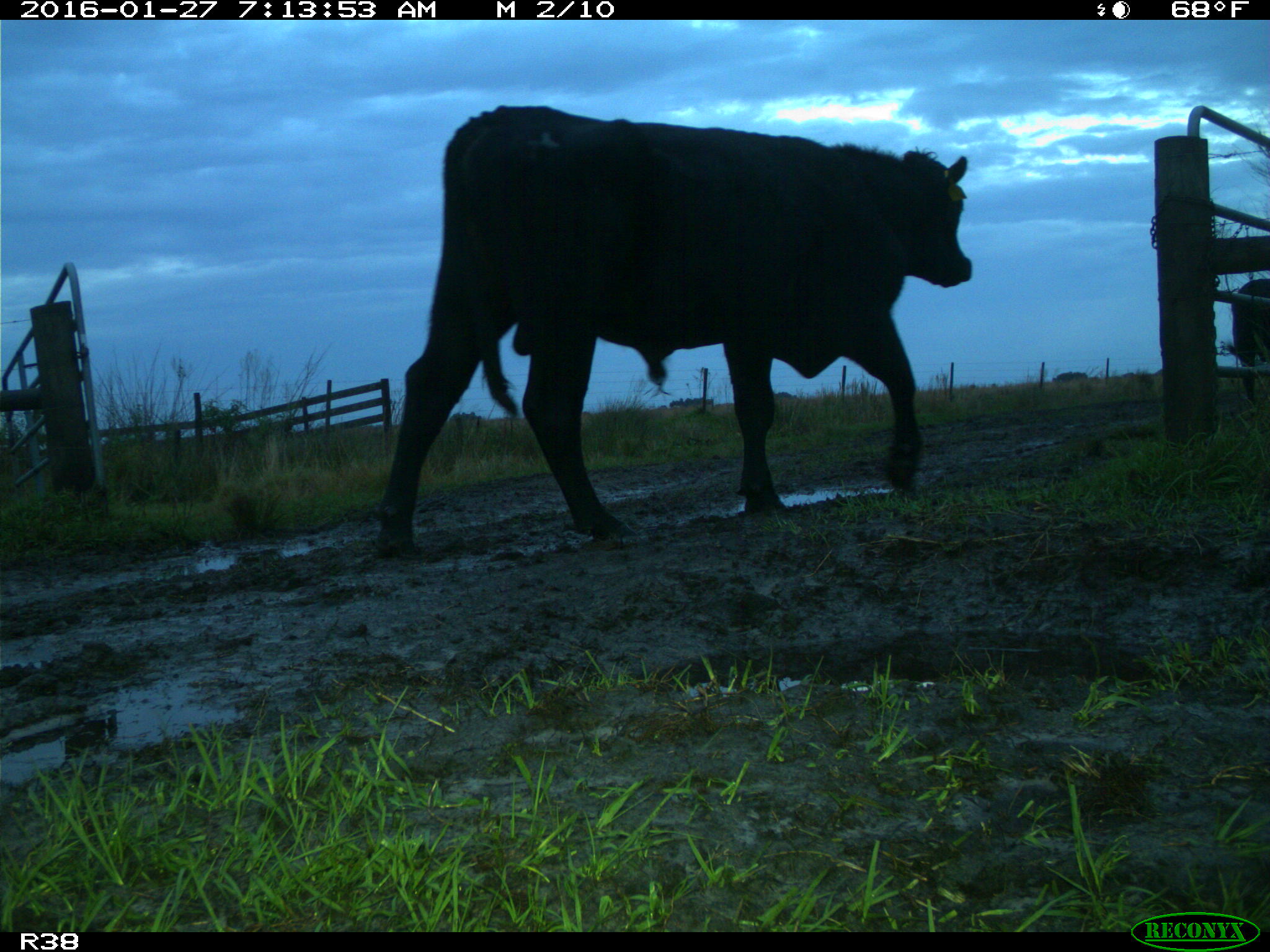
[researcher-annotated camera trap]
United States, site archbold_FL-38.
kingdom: Animalia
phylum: Chordata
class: Mammalia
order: Artiodactyla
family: Bovidae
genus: Bos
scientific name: Bos taurus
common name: domestic cow